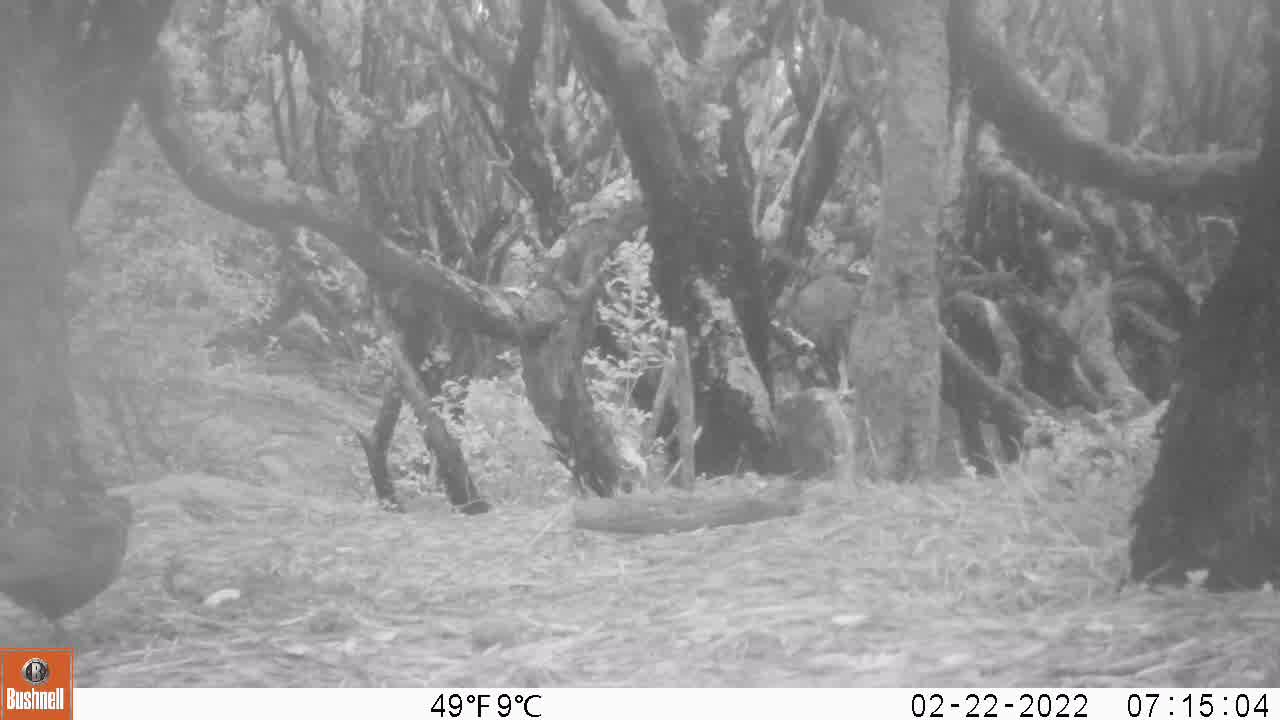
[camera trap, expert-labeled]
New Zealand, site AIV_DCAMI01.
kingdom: Animalia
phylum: Chordata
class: Aves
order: Passeriformes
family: Turdidae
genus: Turdus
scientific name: Turdus merula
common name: eurasian blackbird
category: blackbird